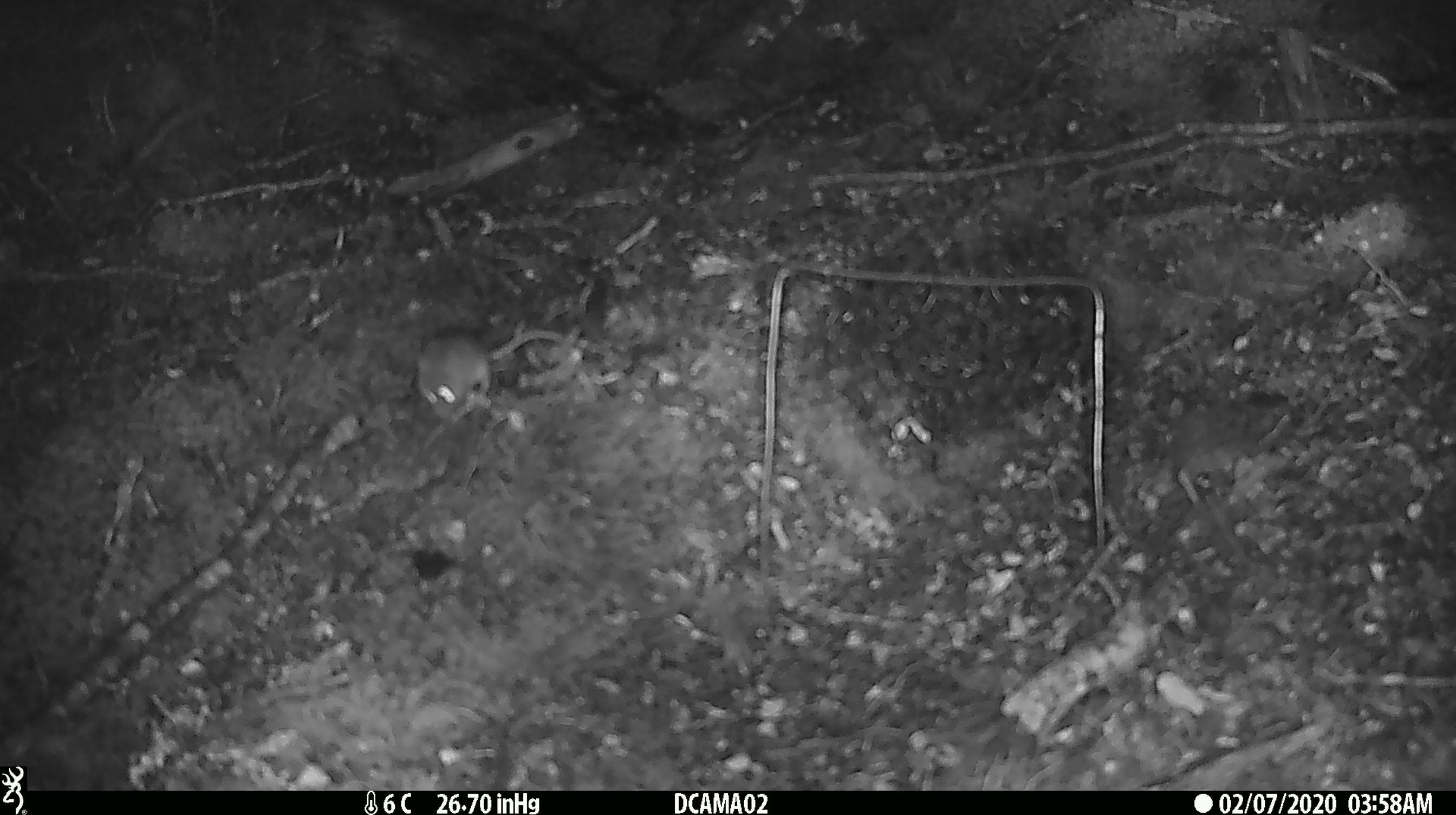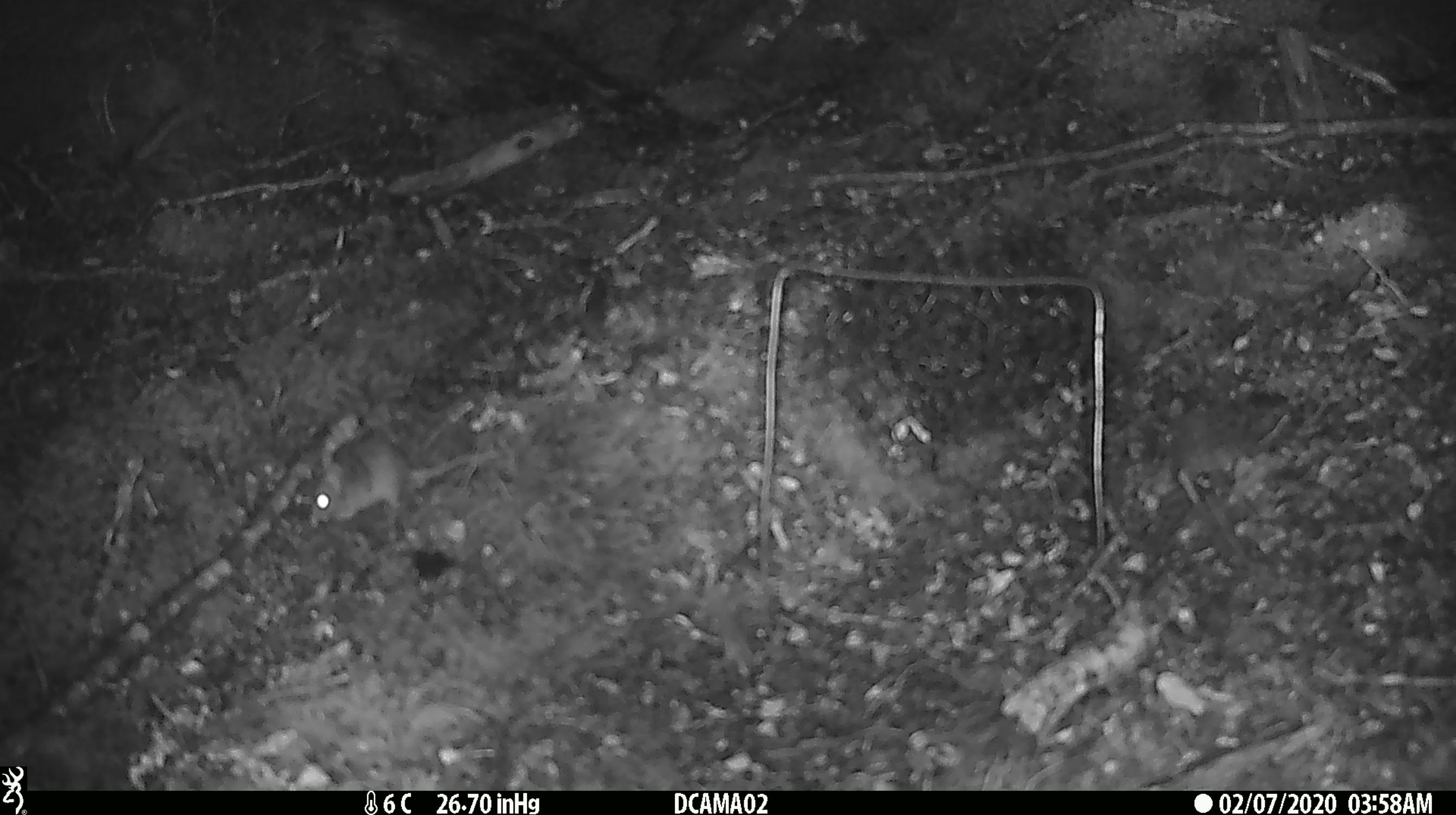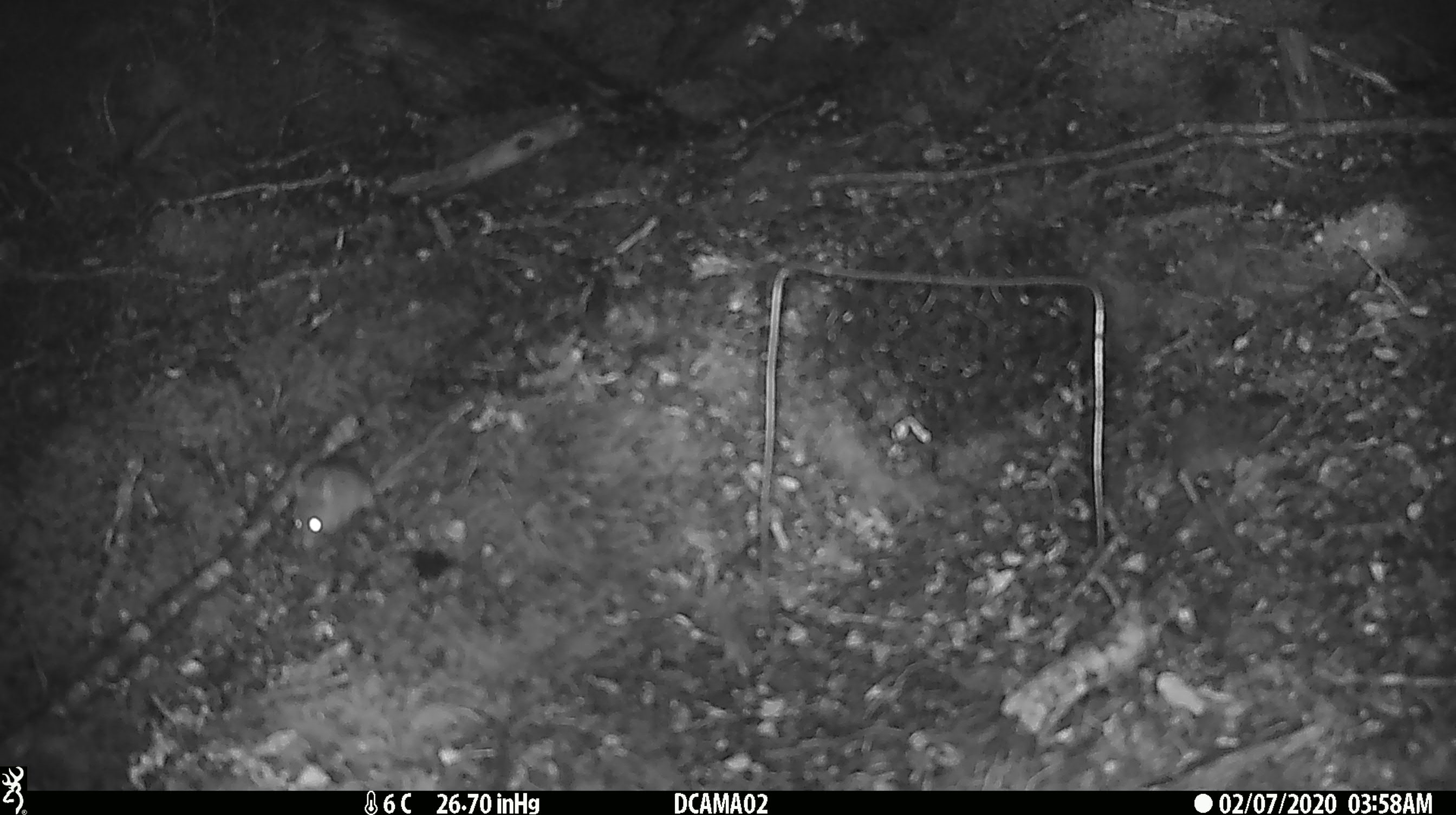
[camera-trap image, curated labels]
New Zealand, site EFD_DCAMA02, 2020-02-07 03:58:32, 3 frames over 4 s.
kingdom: Animalia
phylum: Chordata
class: Mammalia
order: Rodentia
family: Muridae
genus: Mus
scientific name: Mus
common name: mouse